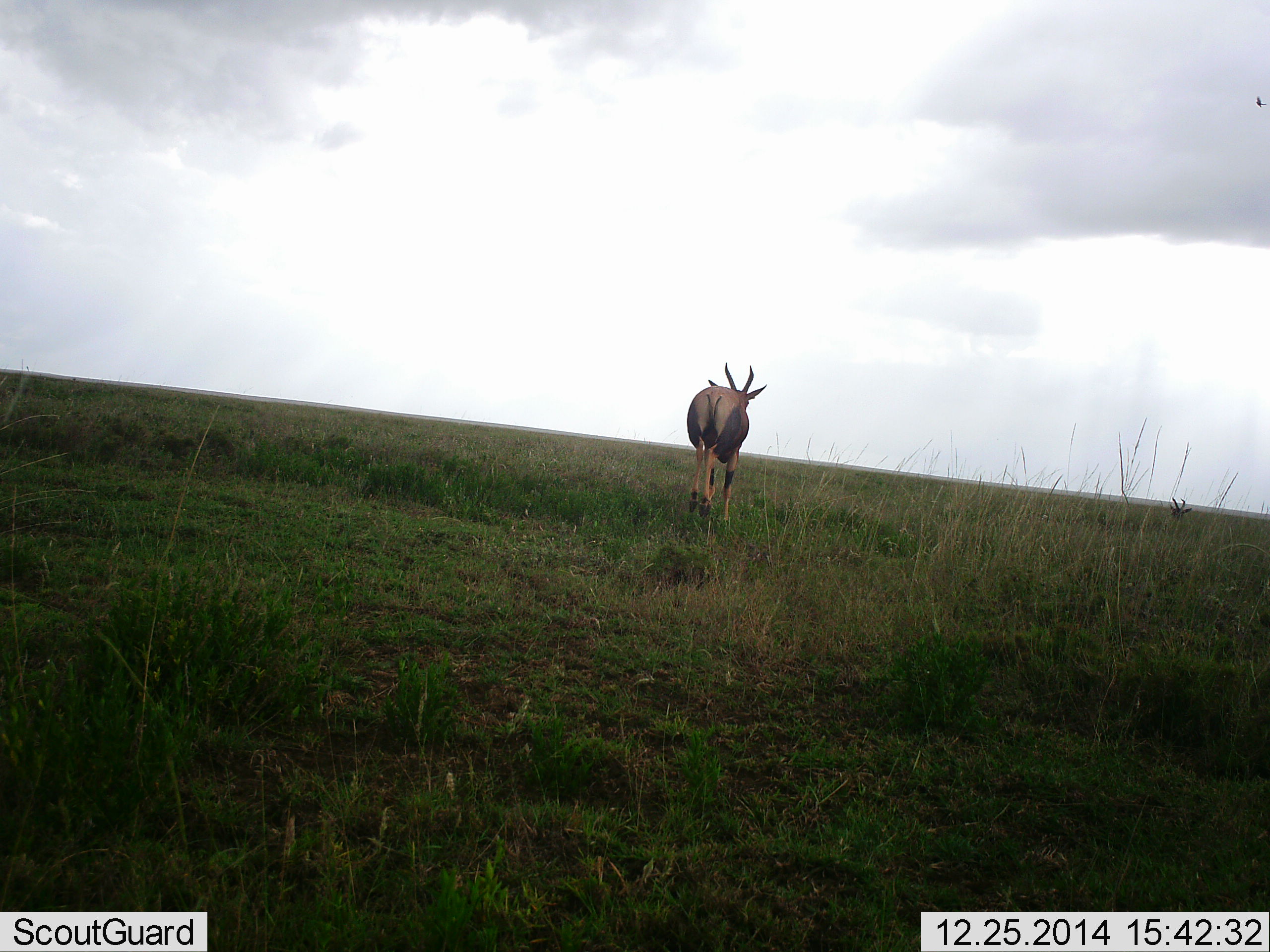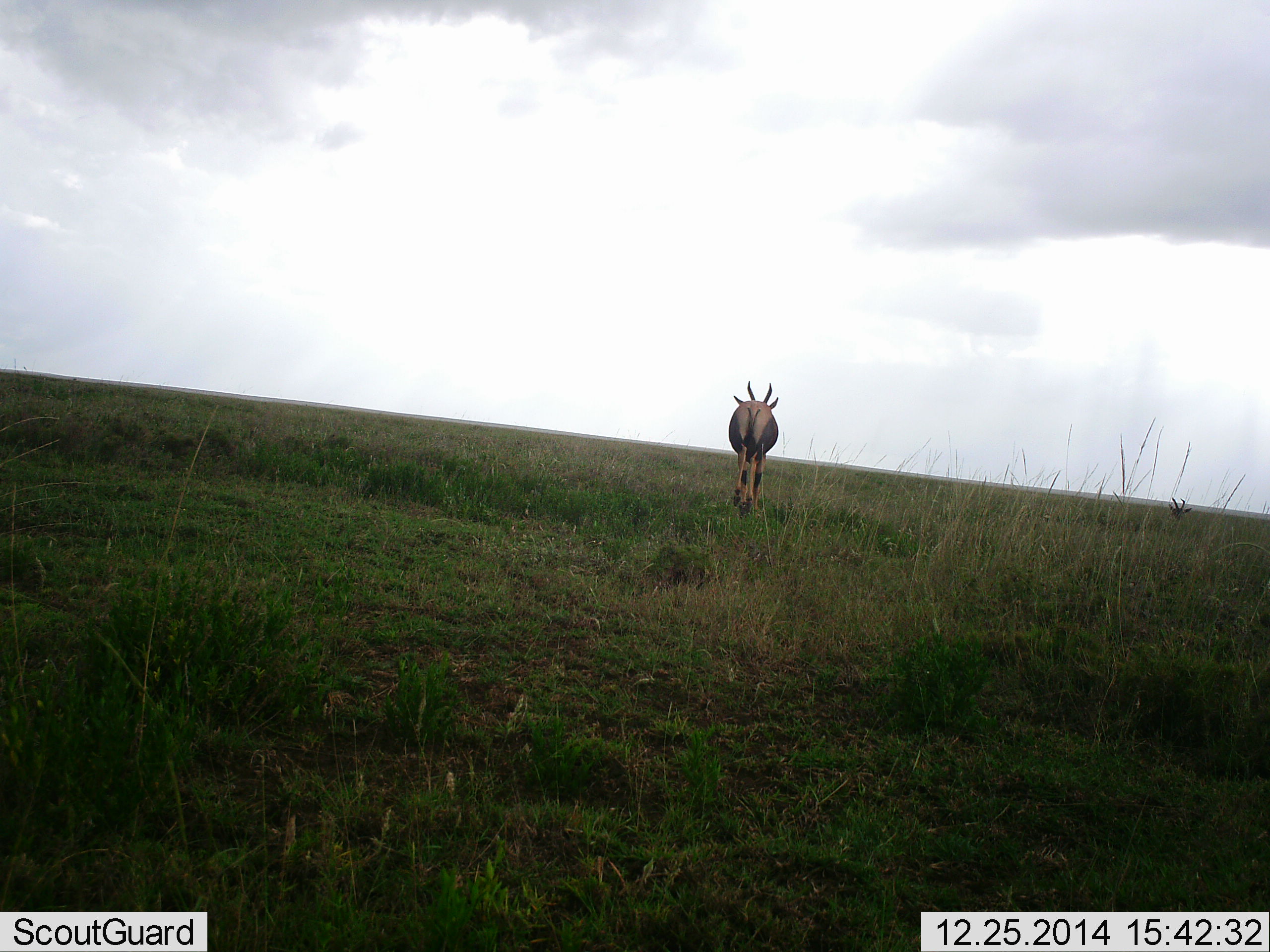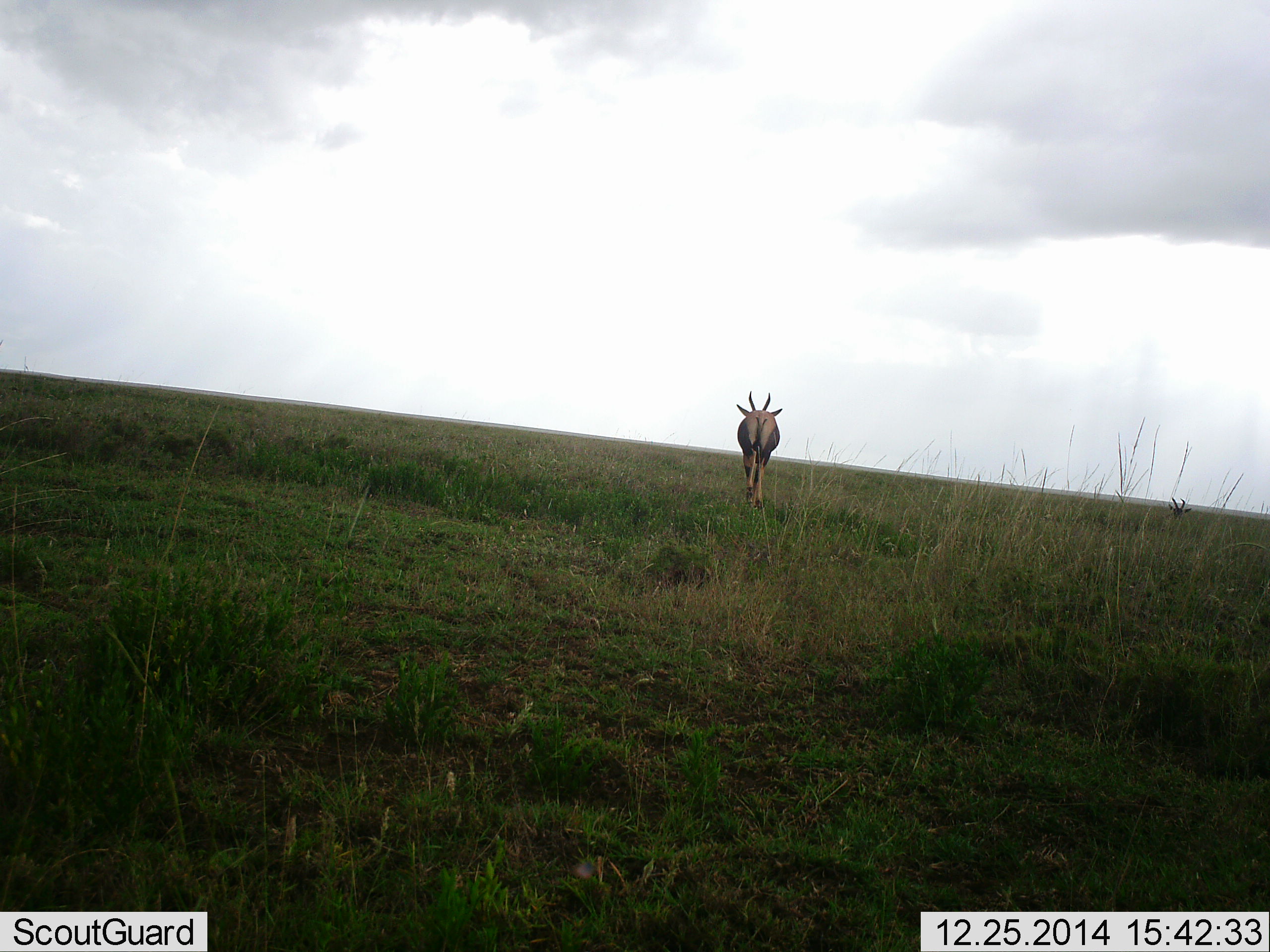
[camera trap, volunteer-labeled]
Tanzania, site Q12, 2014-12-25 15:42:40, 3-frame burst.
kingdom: Animalia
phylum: Chordata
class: Mammalia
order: Artiodactyla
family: Bovidae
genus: Damaliscus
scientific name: Damaliscus lunatus jimela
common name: topi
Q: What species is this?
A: Topi (Damaliscus lunatus jimela).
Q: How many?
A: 1.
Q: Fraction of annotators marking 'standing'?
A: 0%.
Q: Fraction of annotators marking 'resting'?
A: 18%.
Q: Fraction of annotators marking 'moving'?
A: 100%.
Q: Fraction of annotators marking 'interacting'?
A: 0%.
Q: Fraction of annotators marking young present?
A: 0%.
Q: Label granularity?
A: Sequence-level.